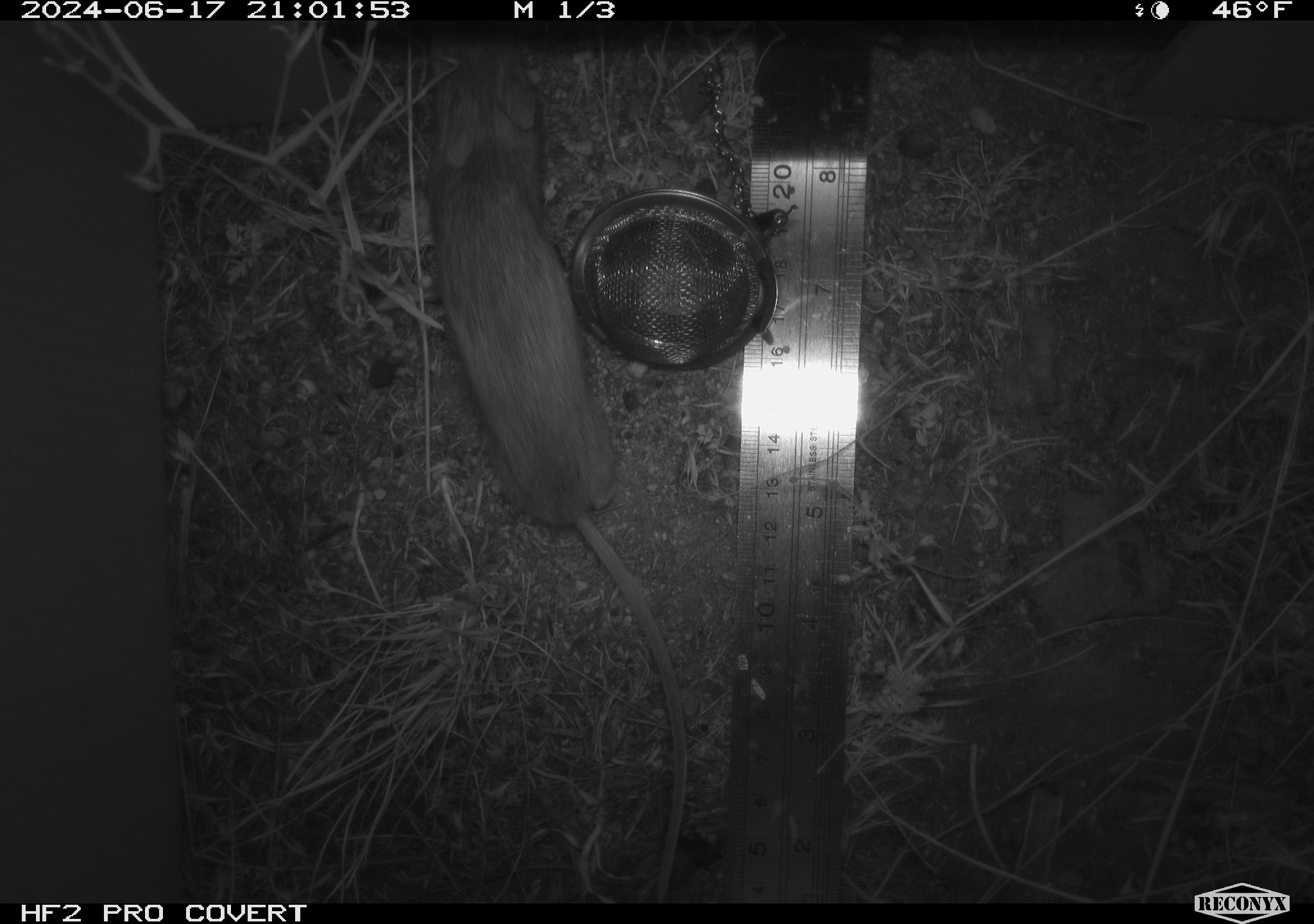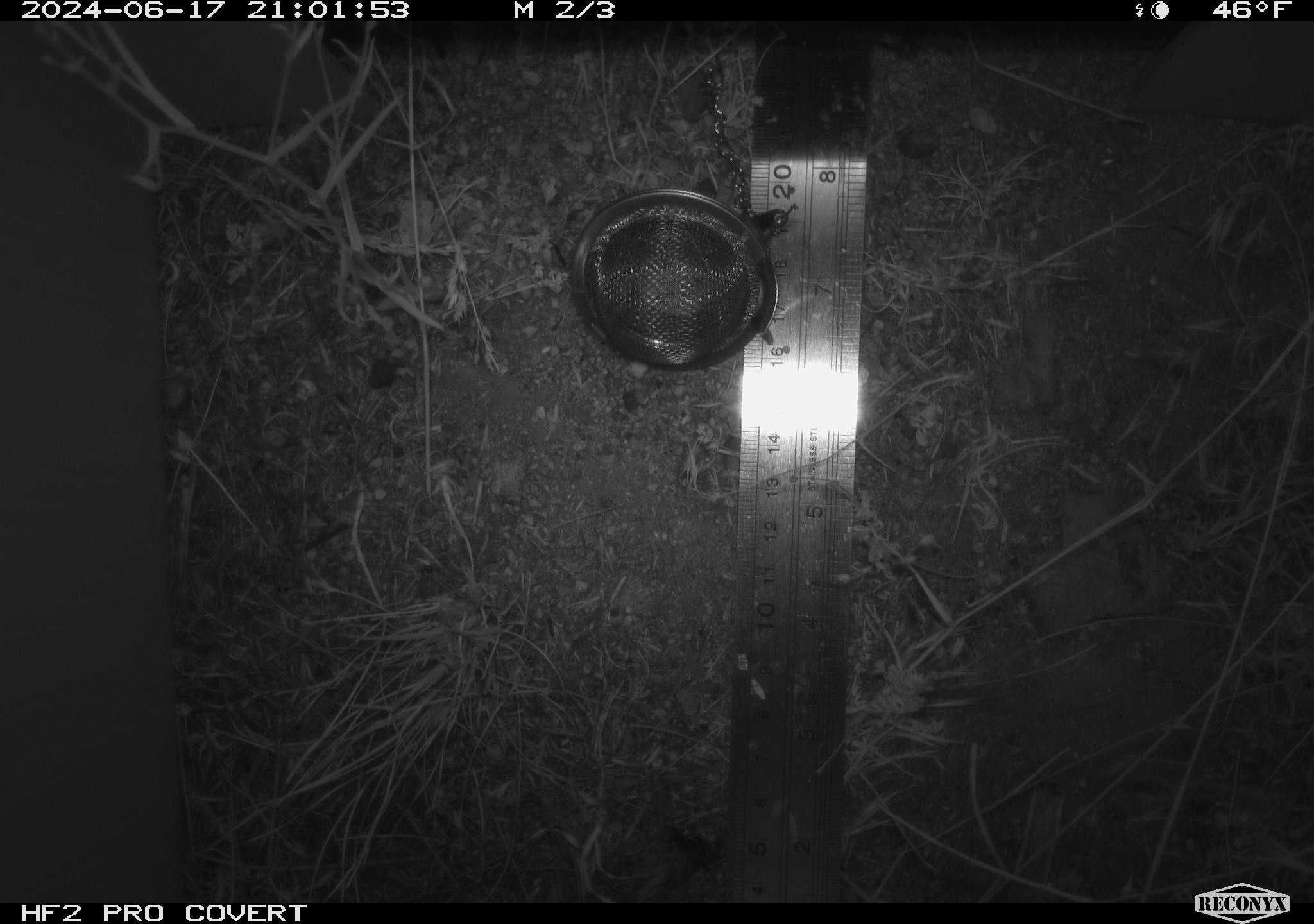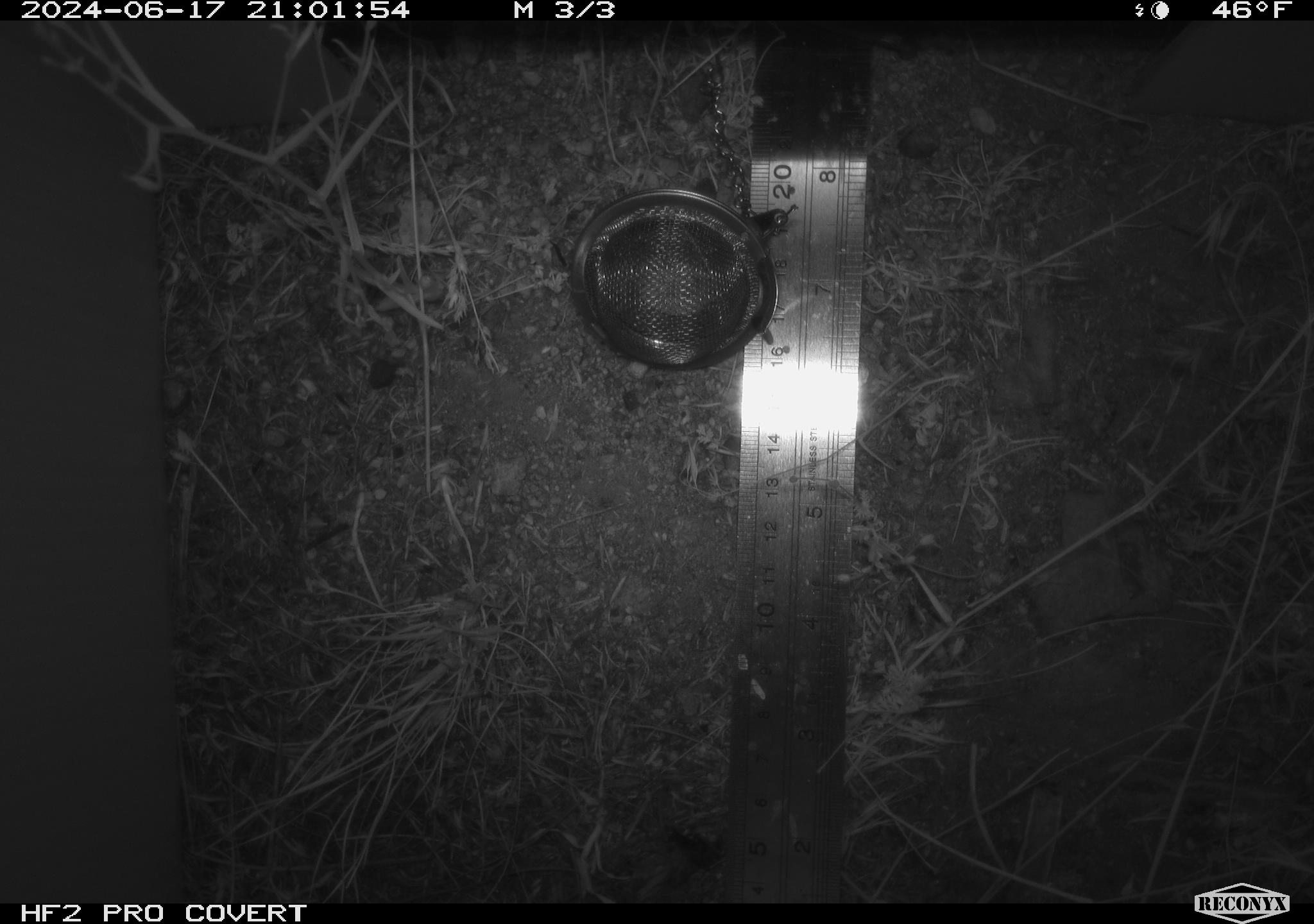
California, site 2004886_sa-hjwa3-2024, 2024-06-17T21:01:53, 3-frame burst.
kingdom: Animalia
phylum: Chordata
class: Mammalia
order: Rodentia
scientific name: Rodentia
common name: rodent